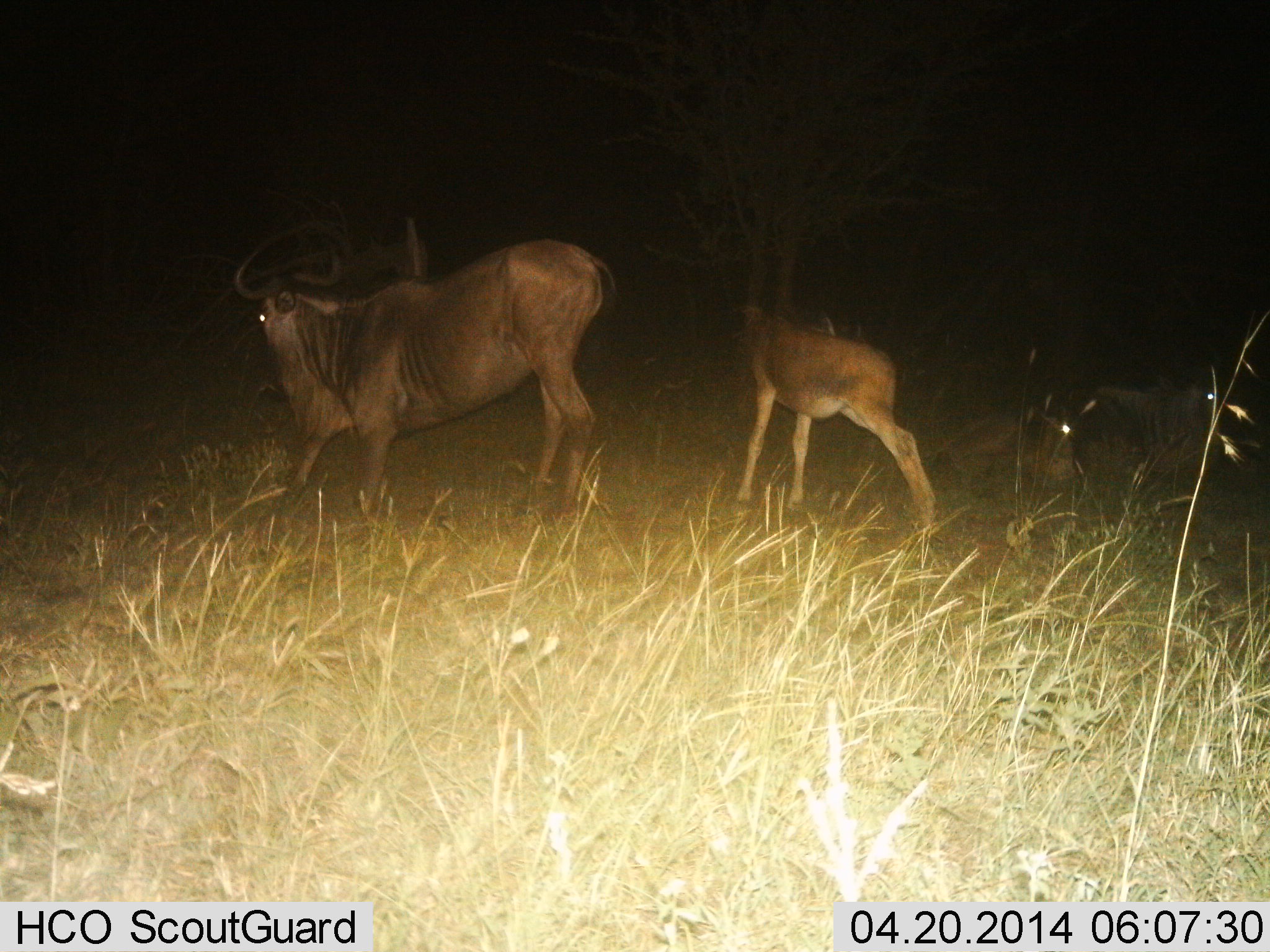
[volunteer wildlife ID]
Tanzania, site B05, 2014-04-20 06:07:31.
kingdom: Animalia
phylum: Chordata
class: Mammalia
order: Artiodactyla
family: Bovidae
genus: Connochaetes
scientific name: Connochaetes taurinus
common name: blue wildebeest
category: wildebeest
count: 3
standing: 55%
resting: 53%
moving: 38%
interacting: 7%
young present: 69%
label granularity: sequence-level